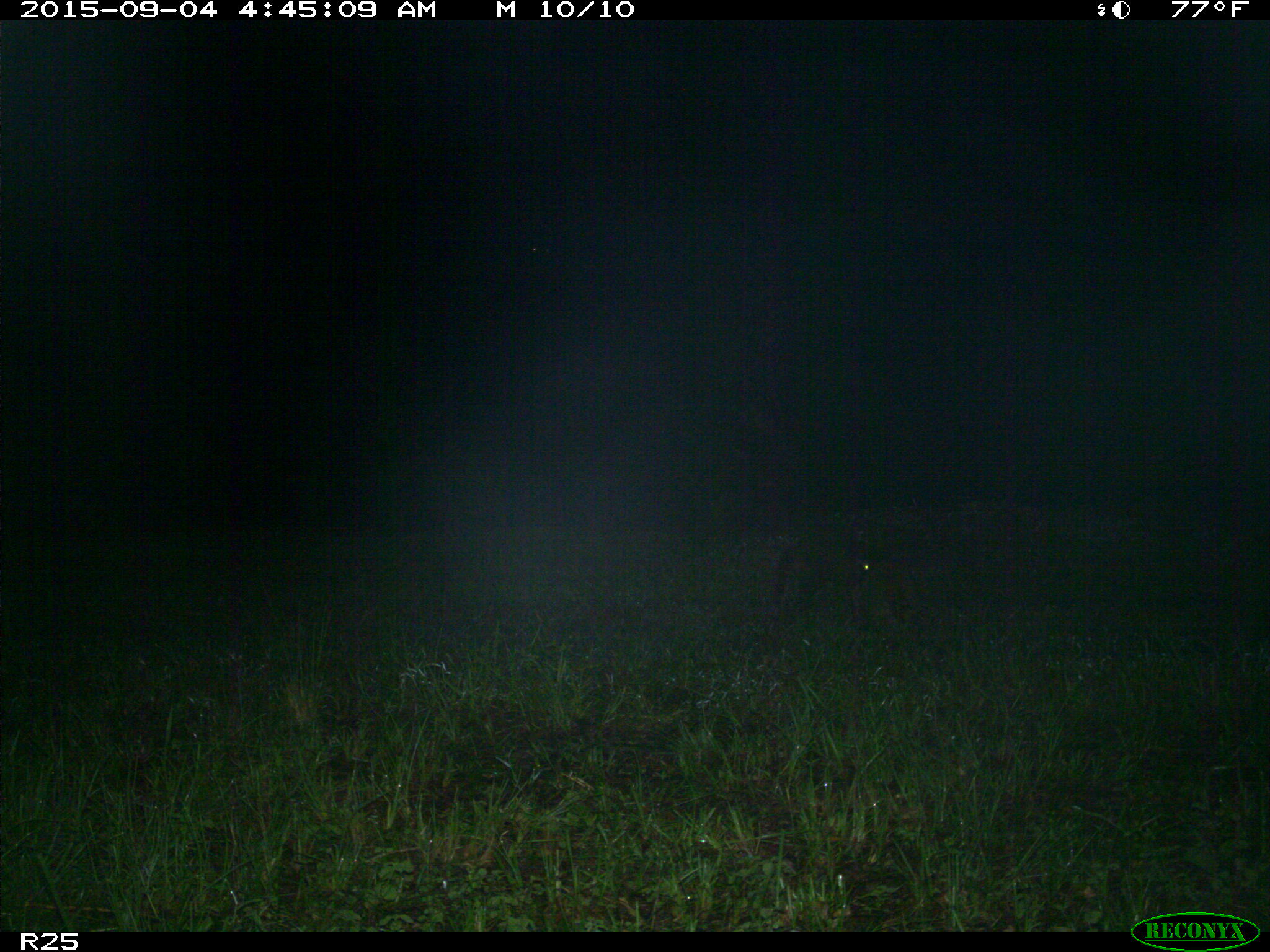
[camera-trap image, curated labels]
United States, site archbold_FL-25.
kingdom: Animalia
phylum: Chordata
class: Mammalia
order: Carnivora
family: Procyonidae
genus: Procyon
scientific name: Procyon lotor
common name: common raccoon